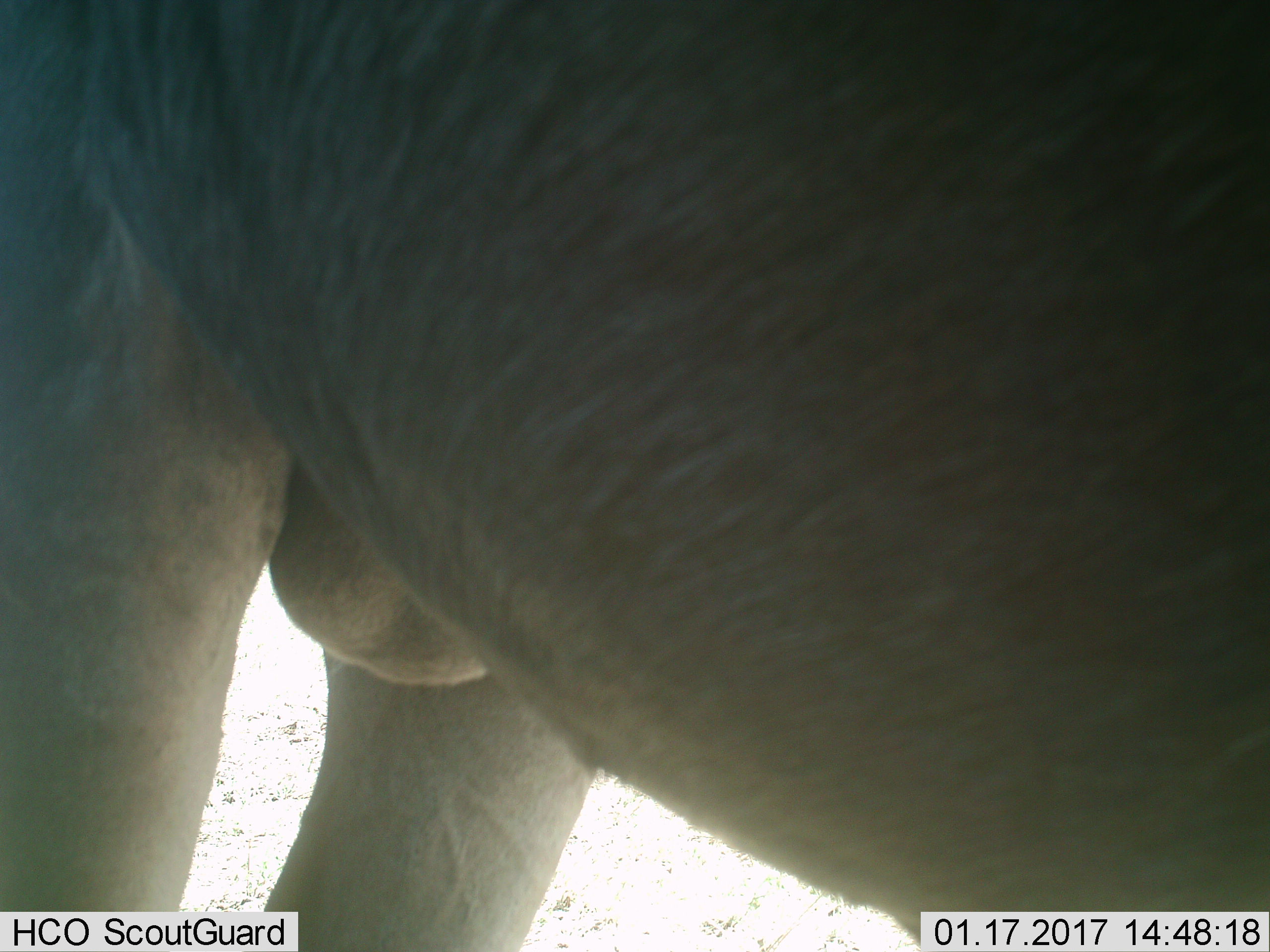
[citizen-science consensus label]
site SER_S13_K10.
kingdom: Animalia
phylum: Chordata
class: Mammalia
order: Artiodactyla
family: Bovidae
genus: Connochaetes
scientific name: Connochaetes taurinus taurinus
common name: blue wildebeest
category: wildebeestblue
Wildebeestblue (blue wildebeest) (Connochaetes taurinus taurinus), count 1. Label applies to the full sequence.